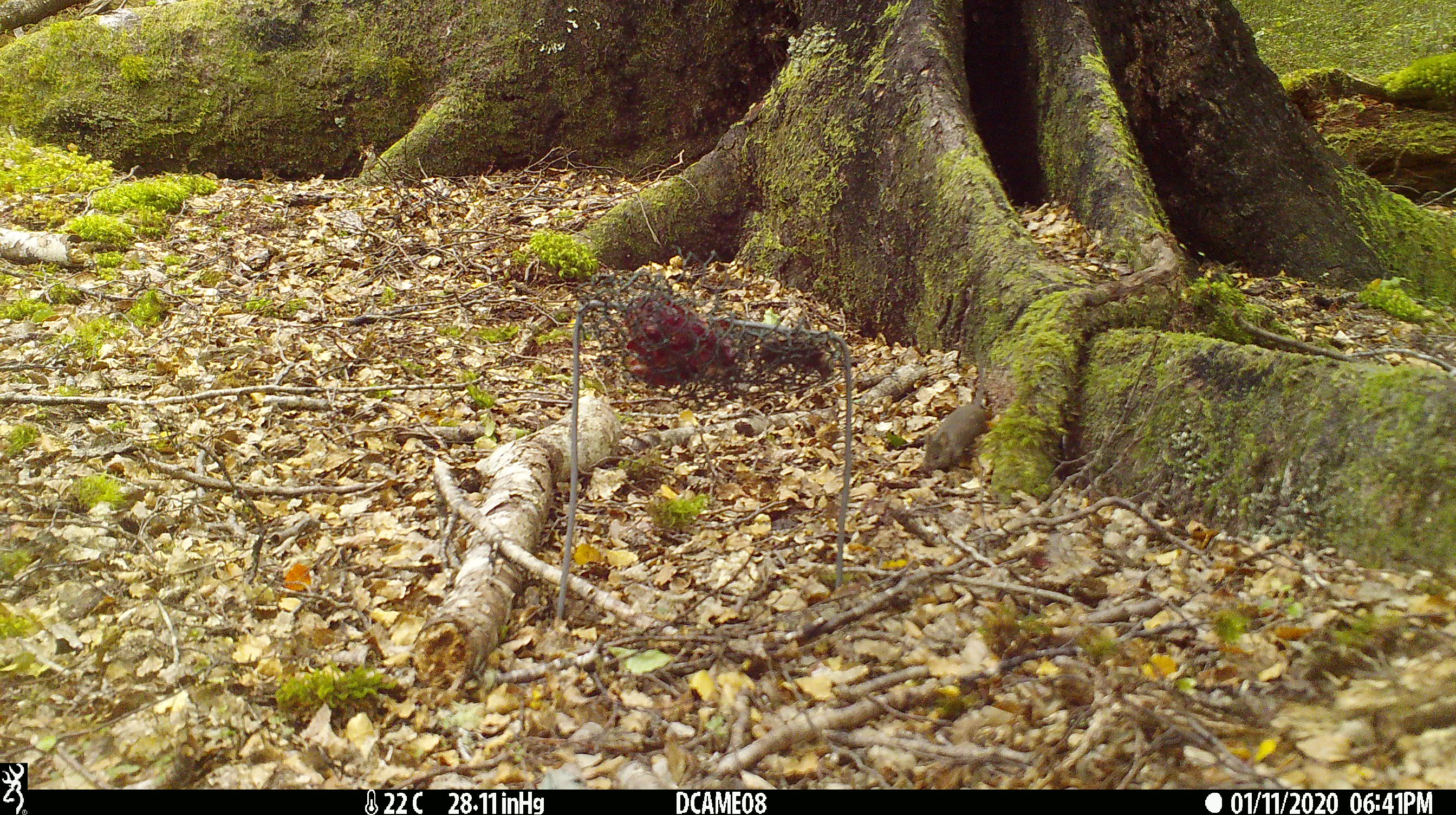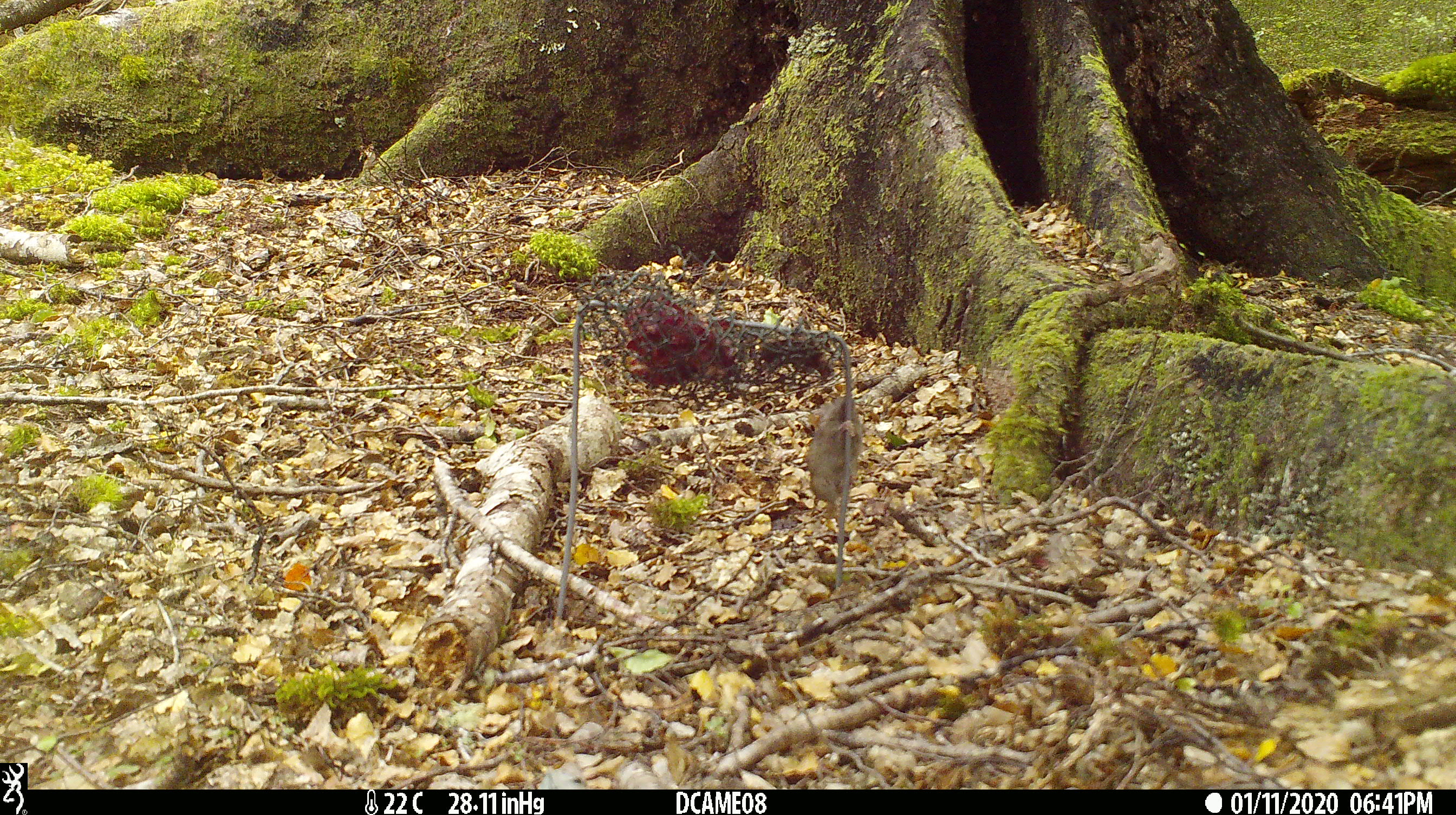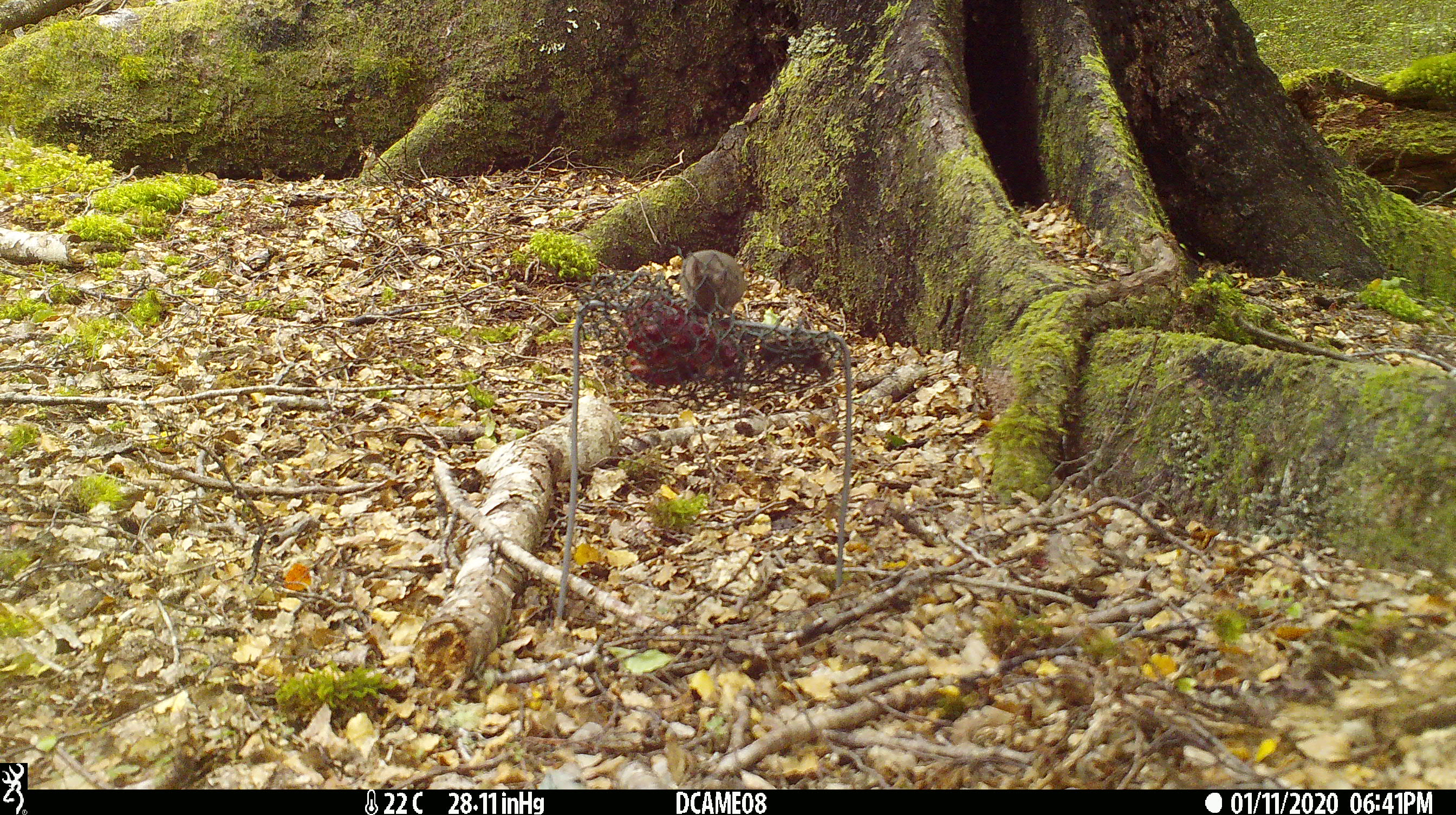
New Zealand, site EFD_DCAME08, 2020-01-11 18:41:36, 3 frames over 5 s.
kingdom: Animalia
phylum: Chordata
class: Mammalia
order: Rodentia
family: Muridae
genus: Mus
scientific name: Mus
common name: mouse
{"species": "mouse (Mus)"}